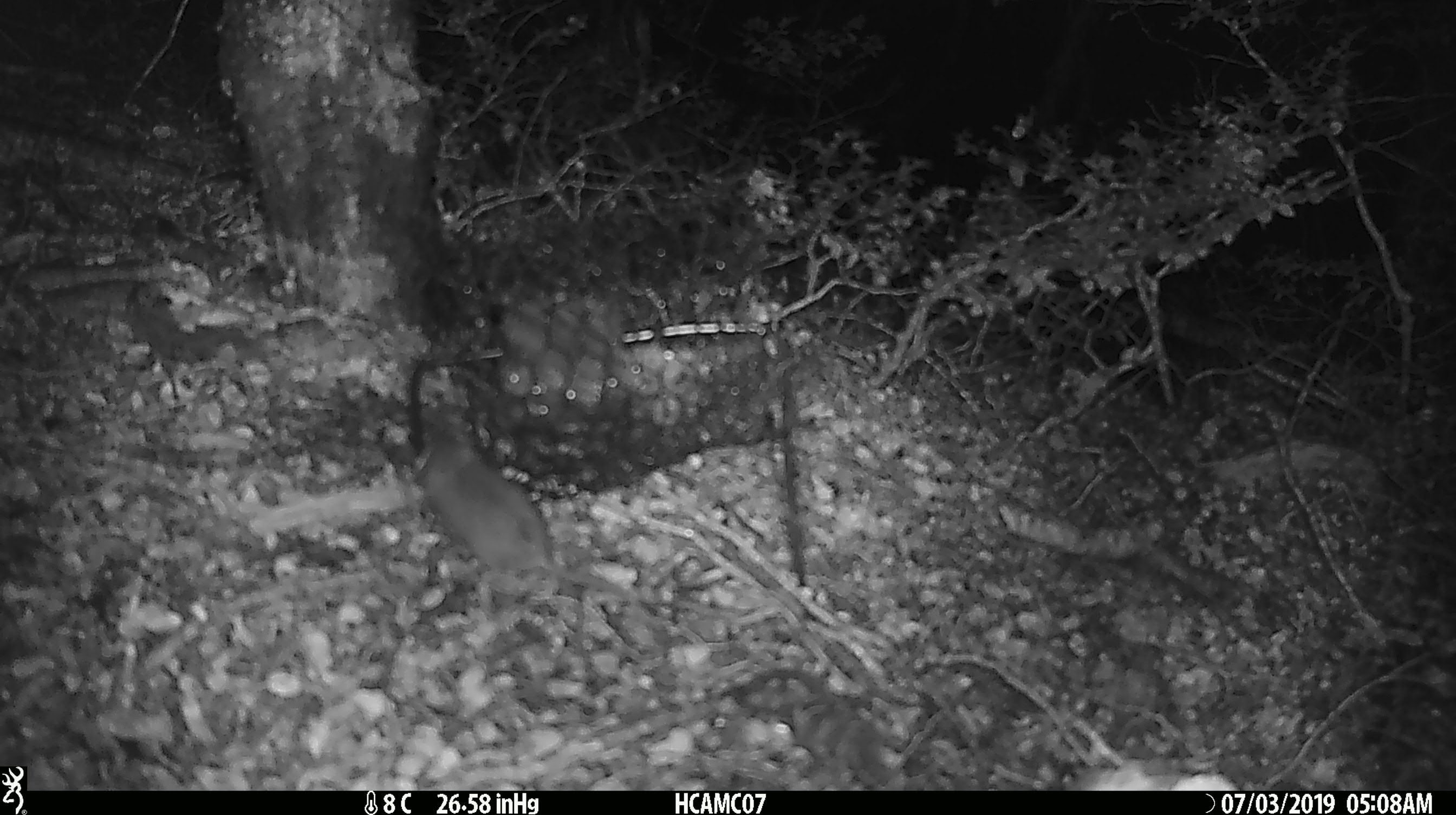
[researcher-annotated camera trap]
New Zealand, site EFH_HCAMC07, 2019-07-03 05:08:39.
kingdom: Animalia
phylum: Chordata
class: Mammalia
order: Rodentia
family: Muridae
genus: Mus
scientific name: Mus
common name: mouse